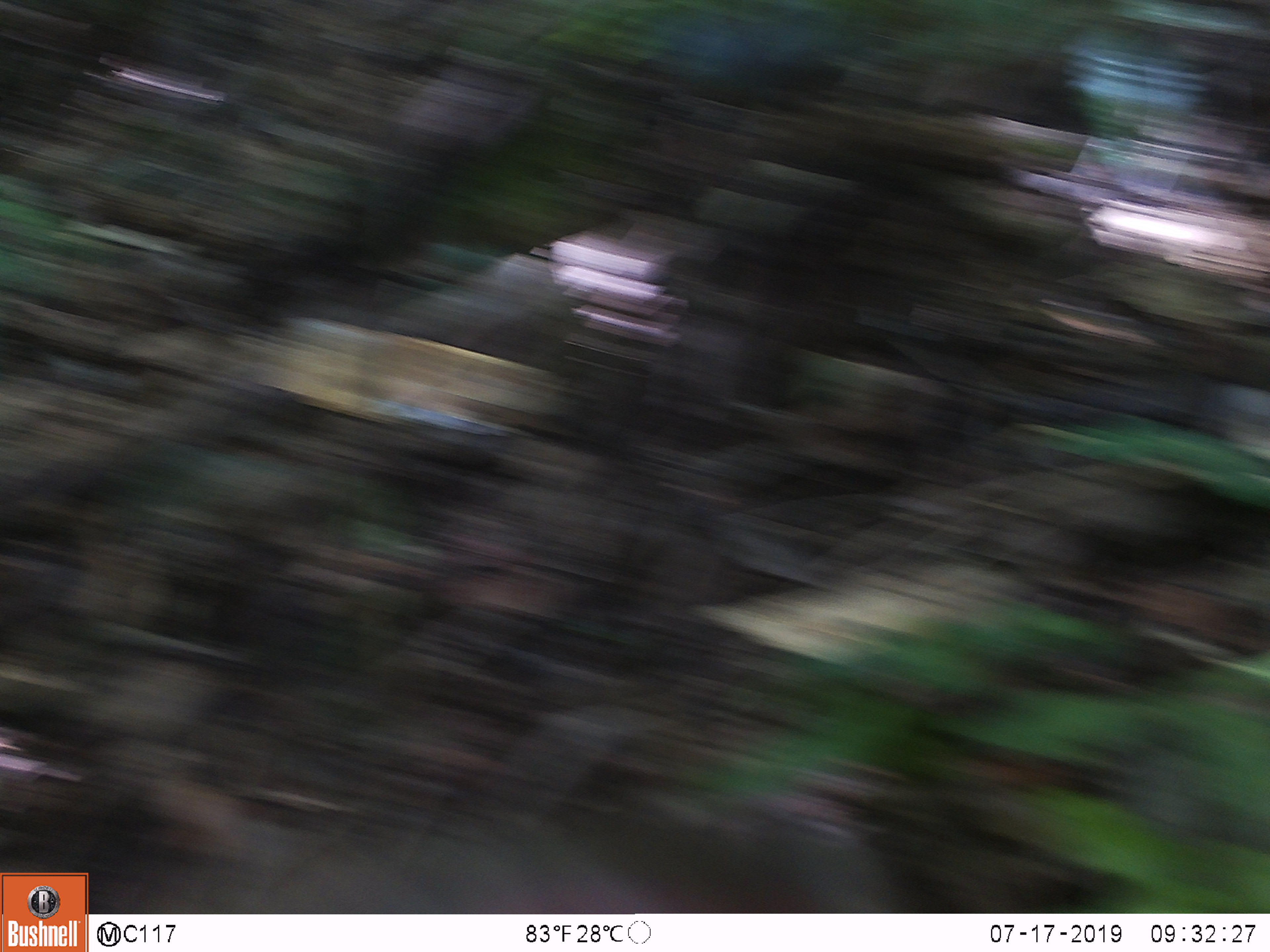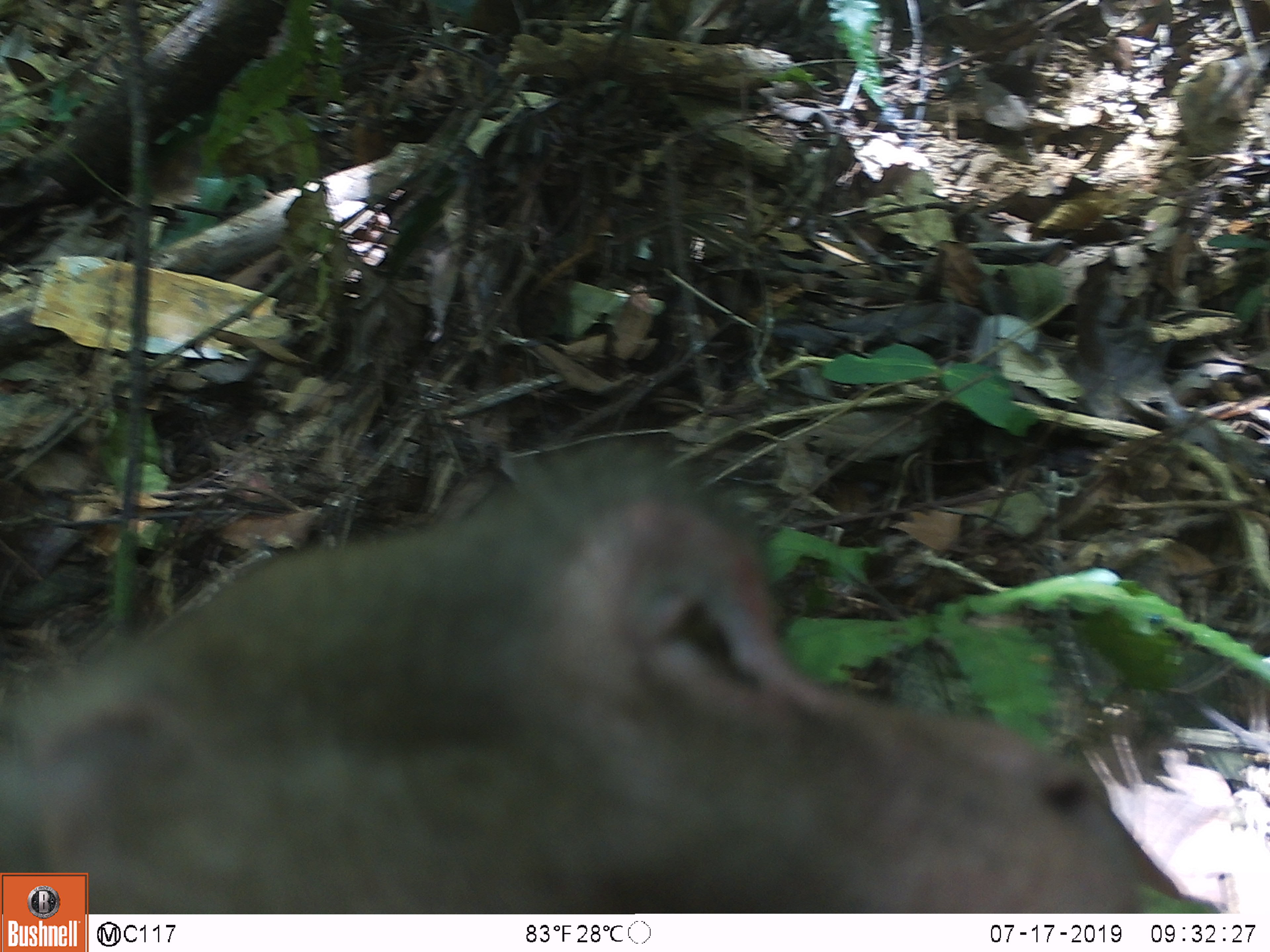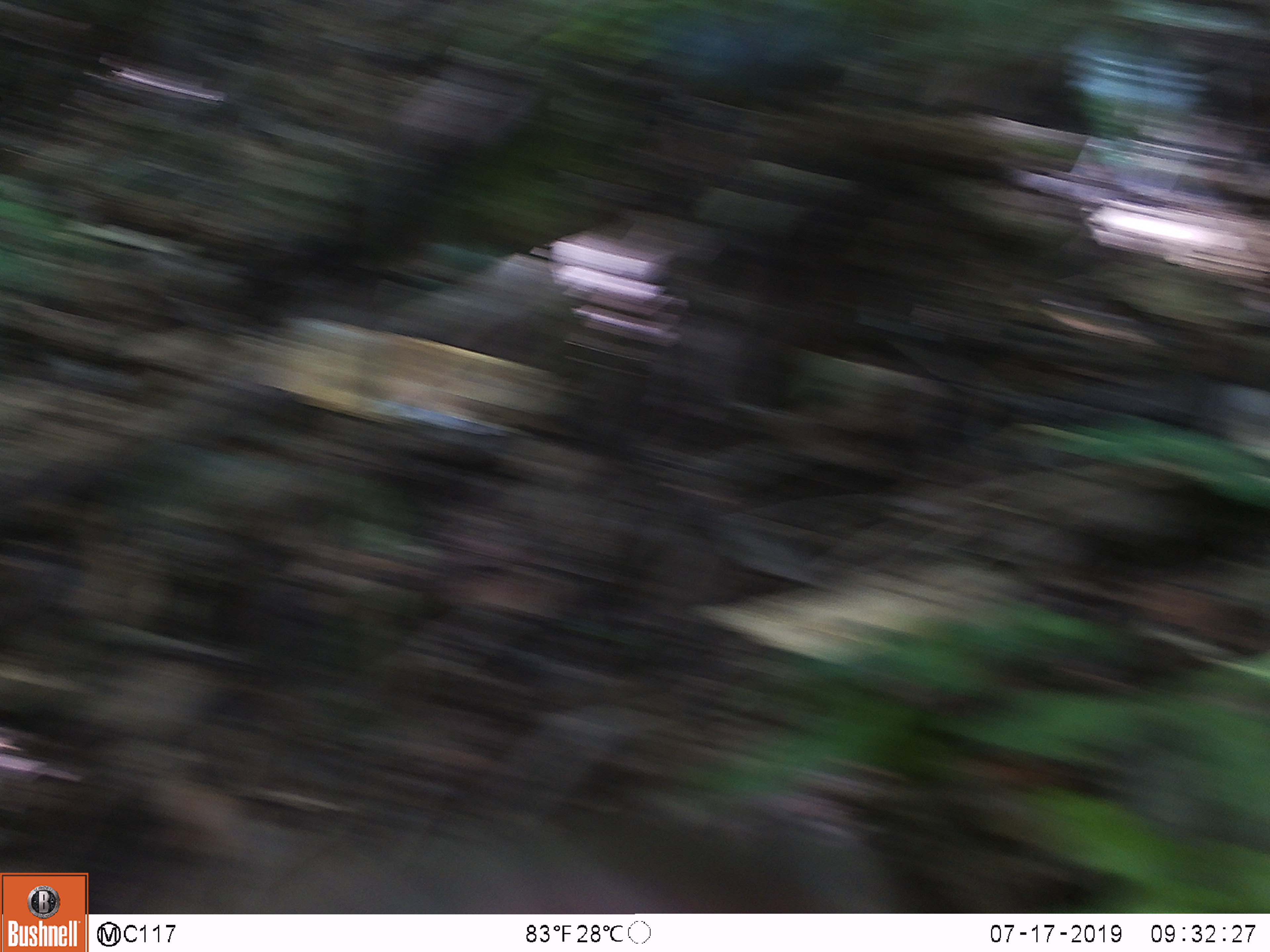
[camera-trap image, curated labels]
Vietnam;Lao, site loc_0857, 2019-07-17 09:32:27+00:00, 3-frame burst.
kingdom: Animalia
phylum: Chordata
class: Mammalia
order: Primates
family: Cercopithecidae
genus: Macaca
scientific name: Macaca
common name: macaque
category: macaque not stump tailed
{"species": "macaque not stump tailed (macaque) (Macaca)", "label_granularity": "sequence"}